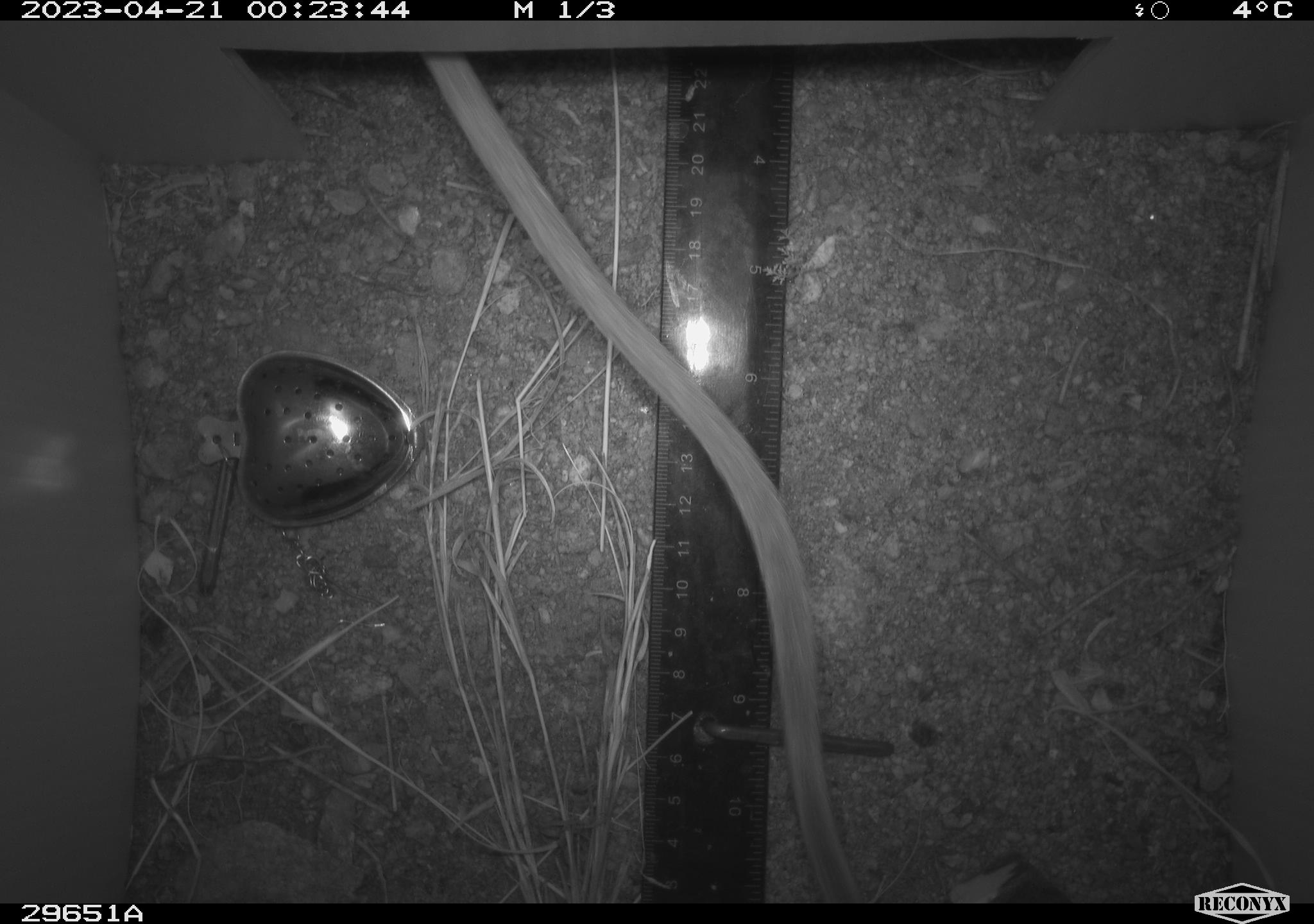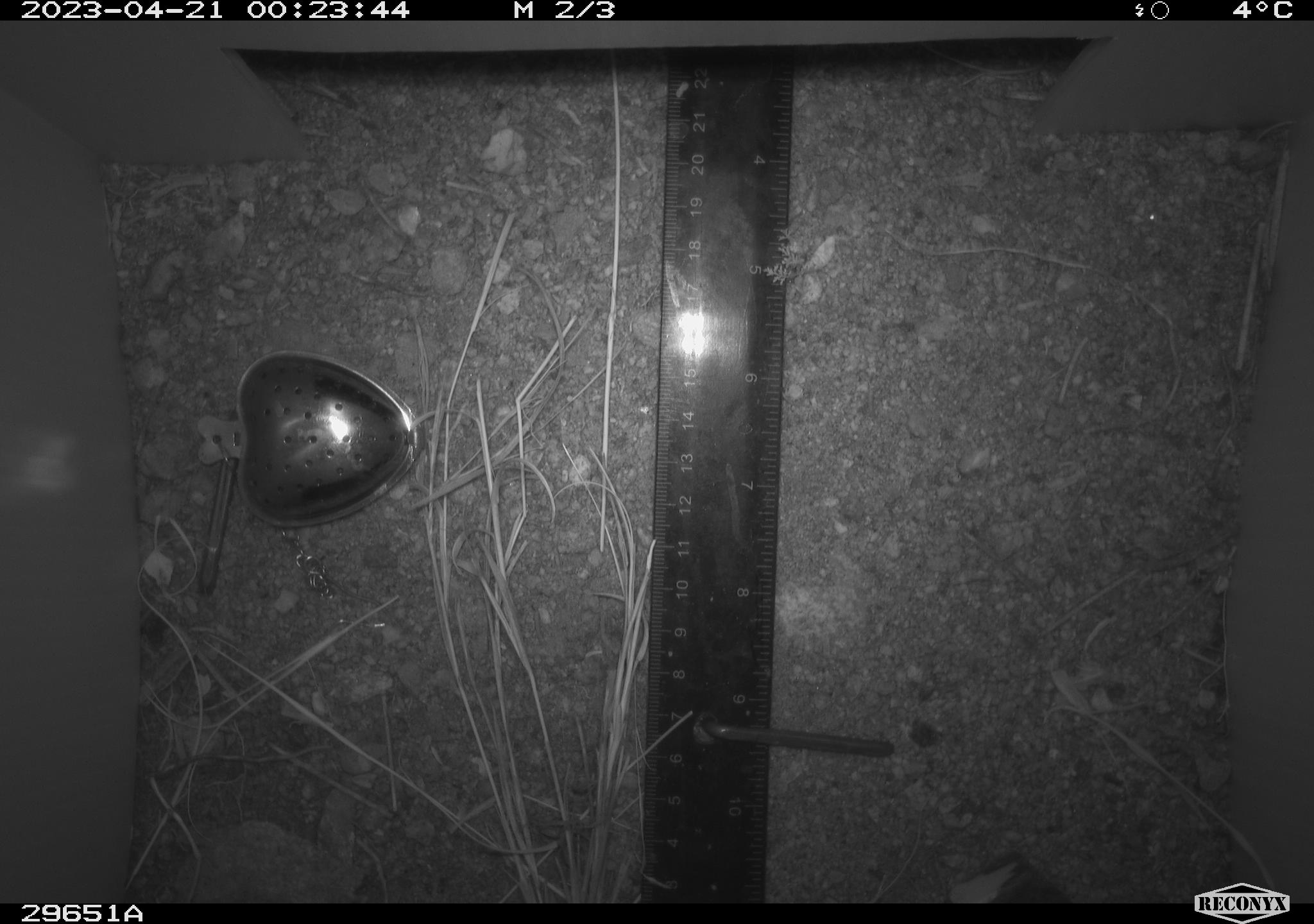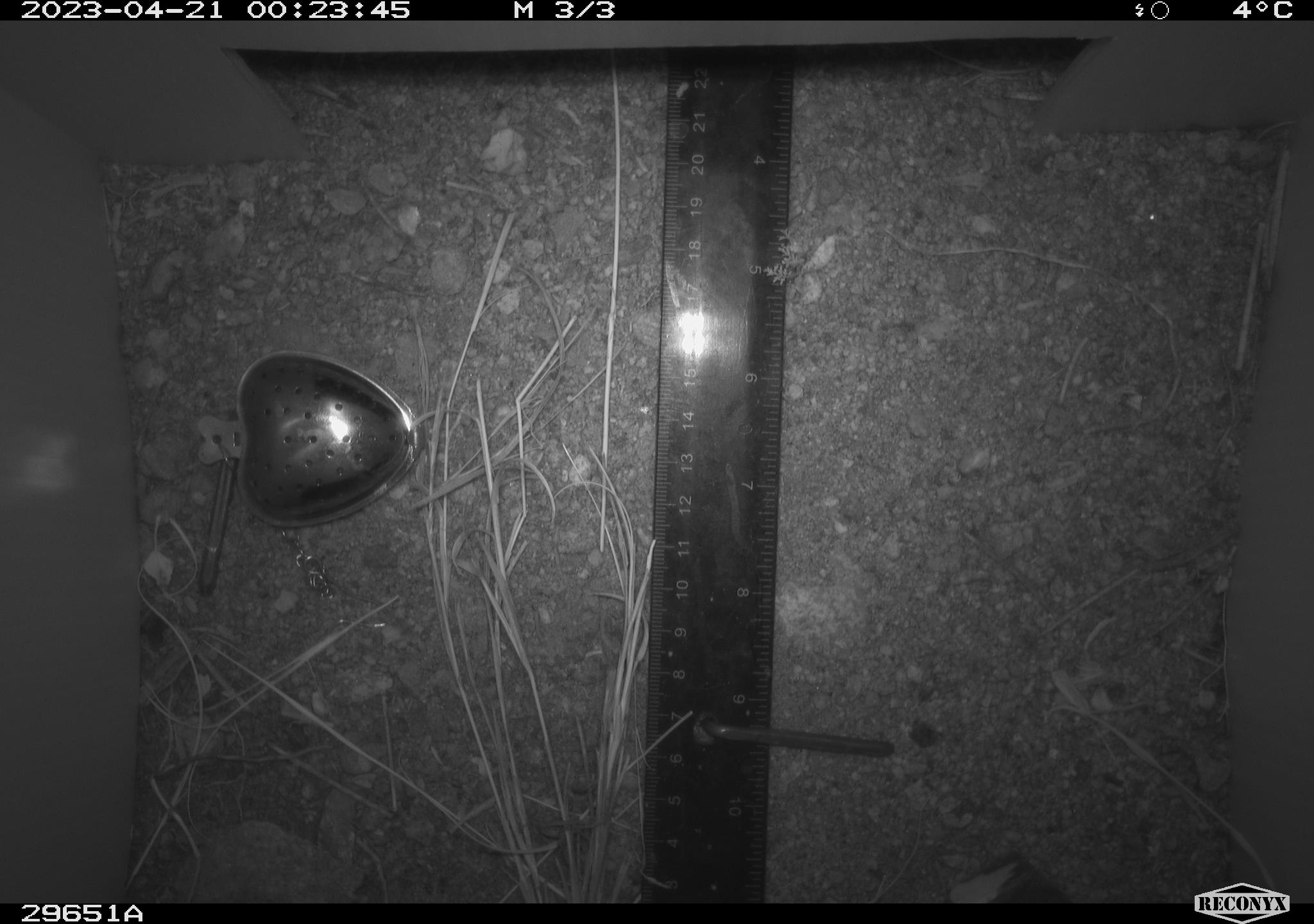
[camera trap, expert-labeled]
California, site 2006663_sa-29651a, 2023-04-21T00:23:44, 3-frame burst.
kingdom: Animalia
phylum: Chordata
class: Mammalia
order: Rodentia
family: Cricetidae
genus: Neotoma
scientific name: Neotoma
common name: pack rat or woodrat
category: neotoma species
Neotoma species (pack rat or woodrat) (Neotoma).